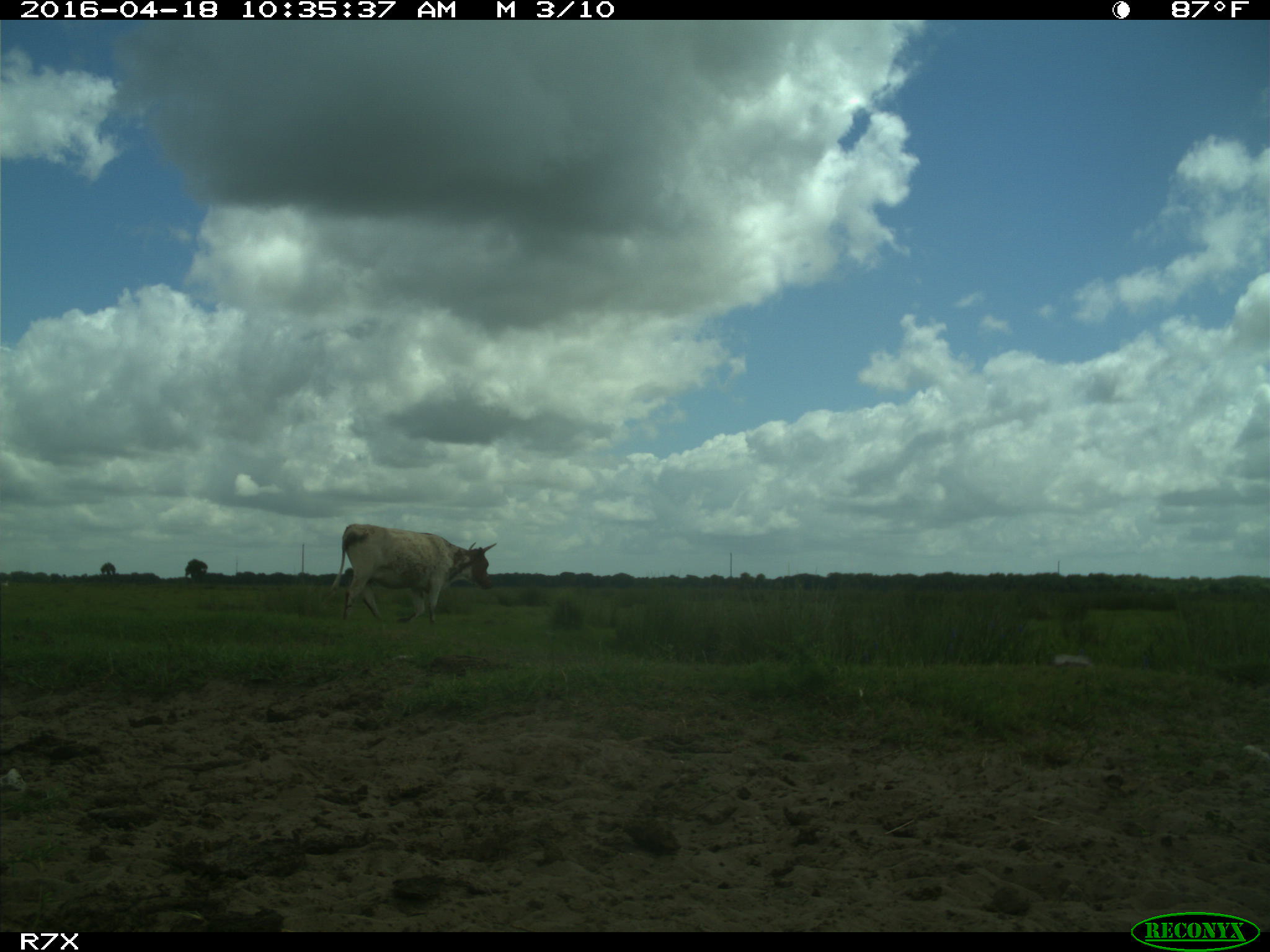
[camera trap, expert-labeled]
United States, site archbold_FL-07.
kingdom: Animalia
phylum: Chordata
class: Mammalia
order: Artiodactyla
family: Bovidae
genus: Bos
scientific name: Bos taurus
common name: domestic cow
Bos taurus (domestic cow).